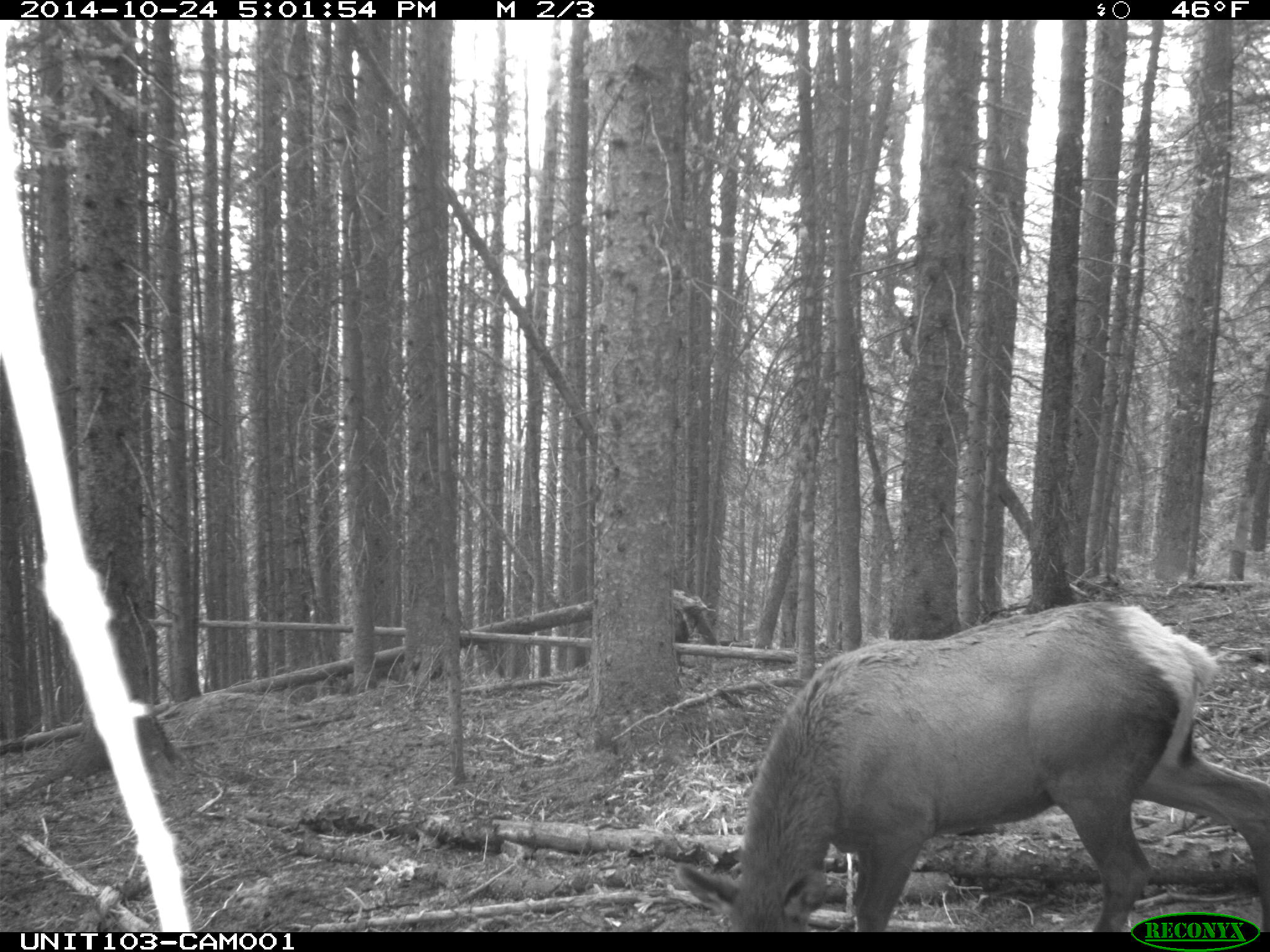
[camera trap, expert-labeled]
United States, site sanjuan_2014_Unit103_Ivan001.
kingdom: Animalia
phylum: Chordata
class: Mammalia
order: Artiodactyla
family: Cervidae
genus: Cervus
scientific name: Cervus elaphus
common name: red deer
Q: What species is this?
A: Cervus elaphus (red deer).